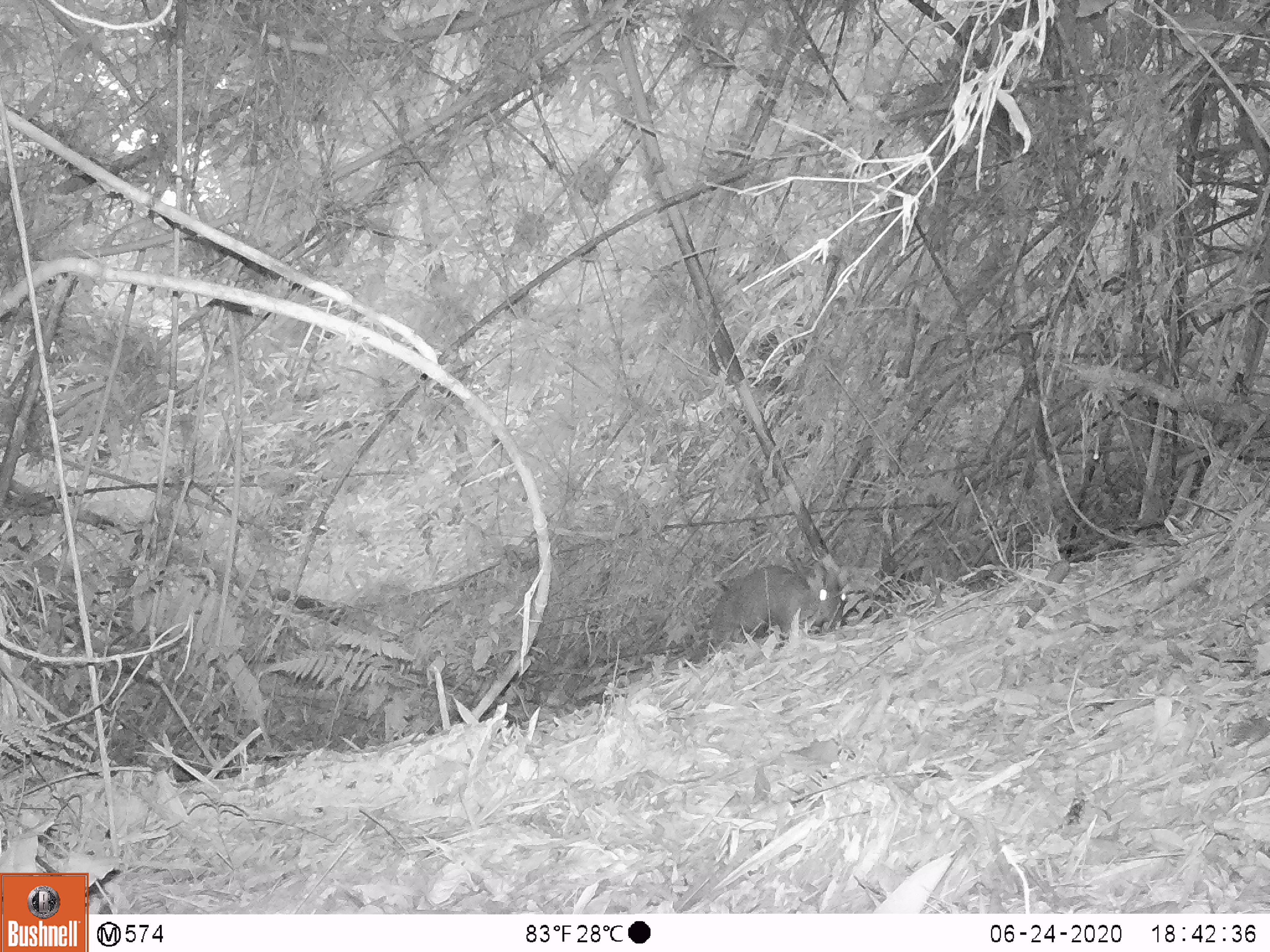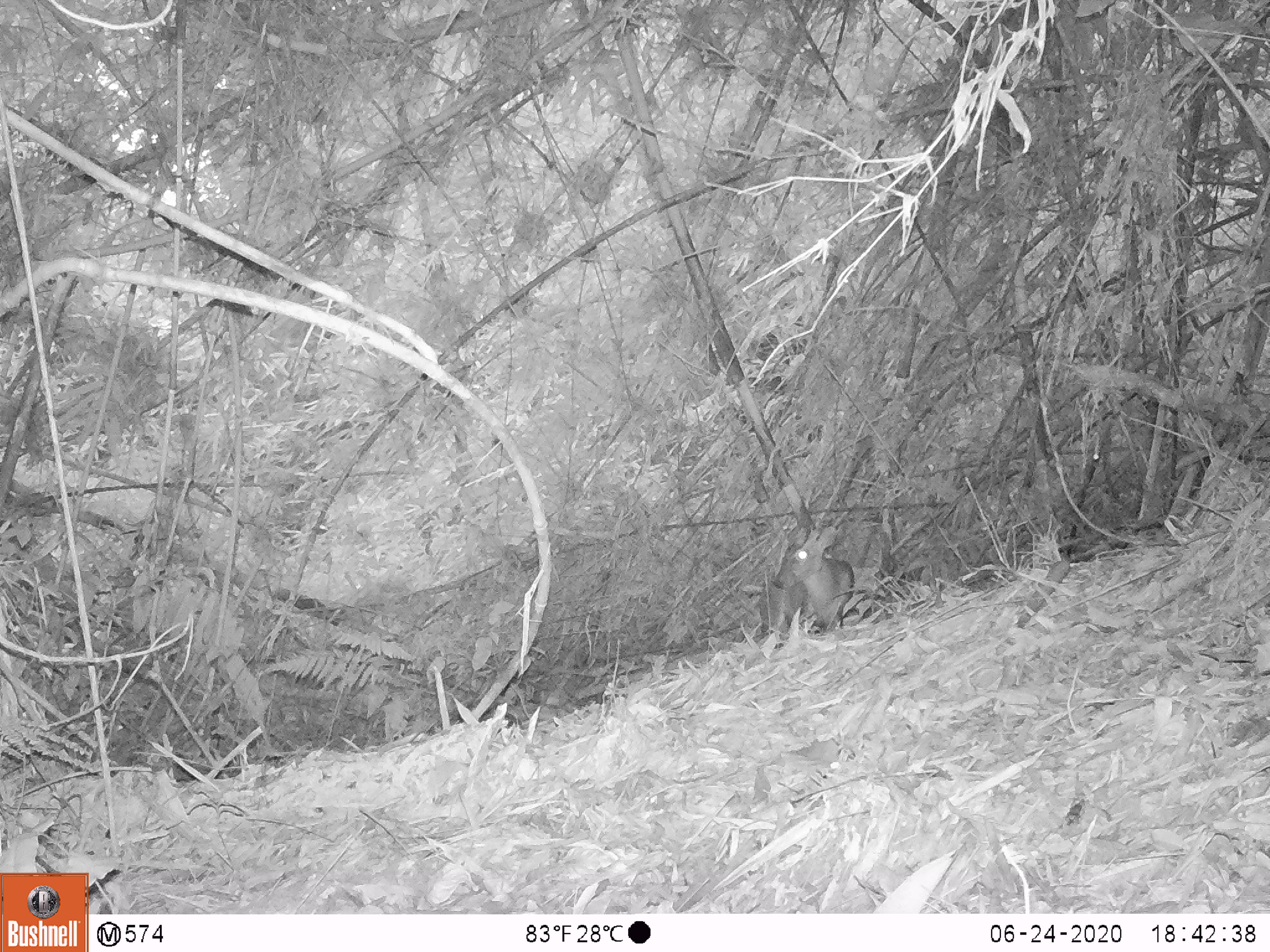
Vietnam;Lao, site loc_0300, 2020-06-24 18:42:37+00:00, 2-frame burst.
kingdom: Animalia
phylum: Chordata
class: Mammalia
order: Artiodactyla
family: Cervidae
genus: Muntiacus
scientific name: Muntiacus rooseveltorum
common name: roosevelt's muntjac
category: roosevelts muntjac group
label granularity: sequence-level